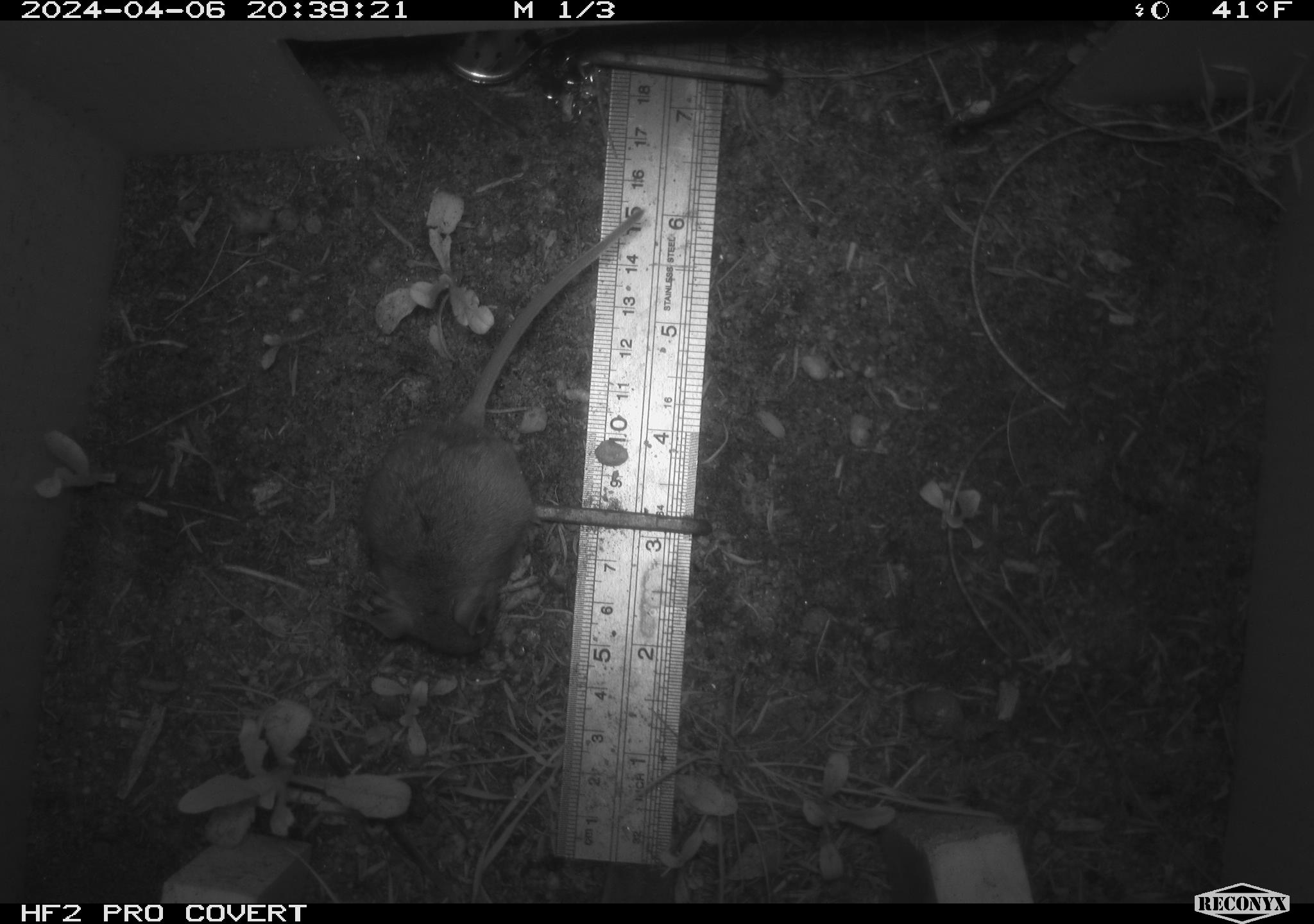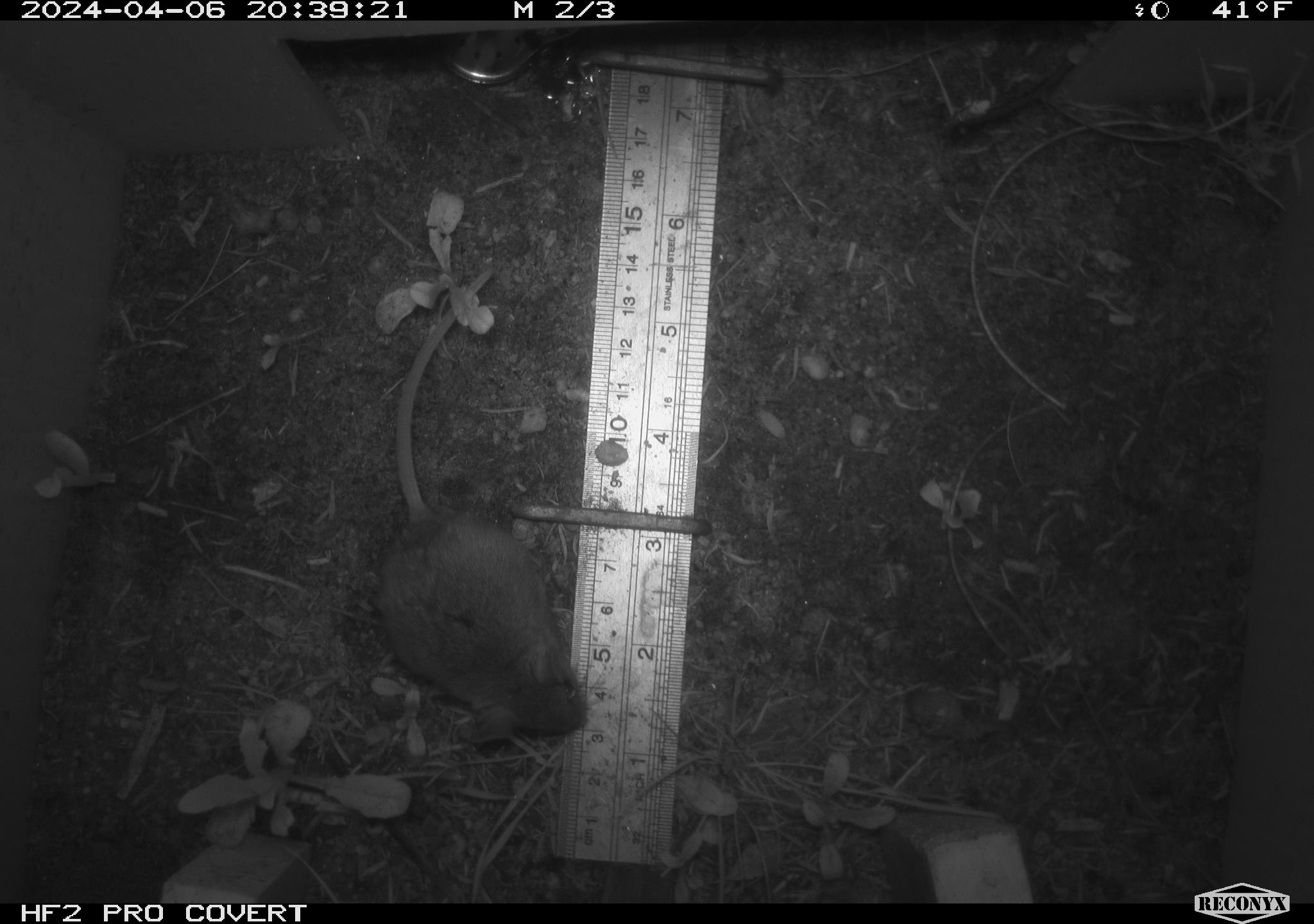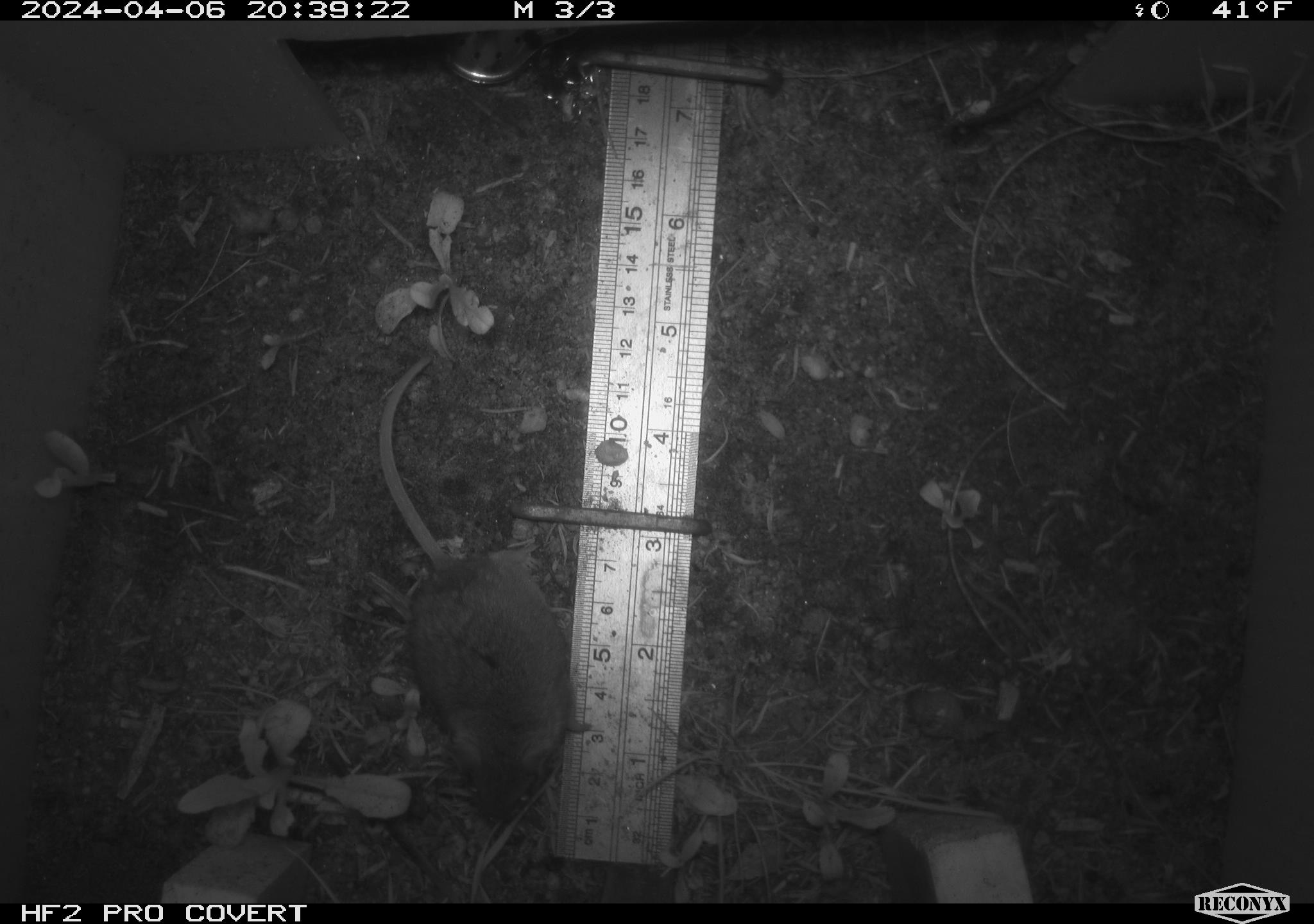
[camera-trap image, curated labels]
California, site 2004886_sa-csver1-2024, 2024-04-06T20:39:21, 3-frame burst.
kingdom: Animalia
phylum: Chordata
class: Mammalia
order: Rodentia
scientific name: Rodentia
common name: rodent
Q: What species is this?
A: Rodent (Rodentia).